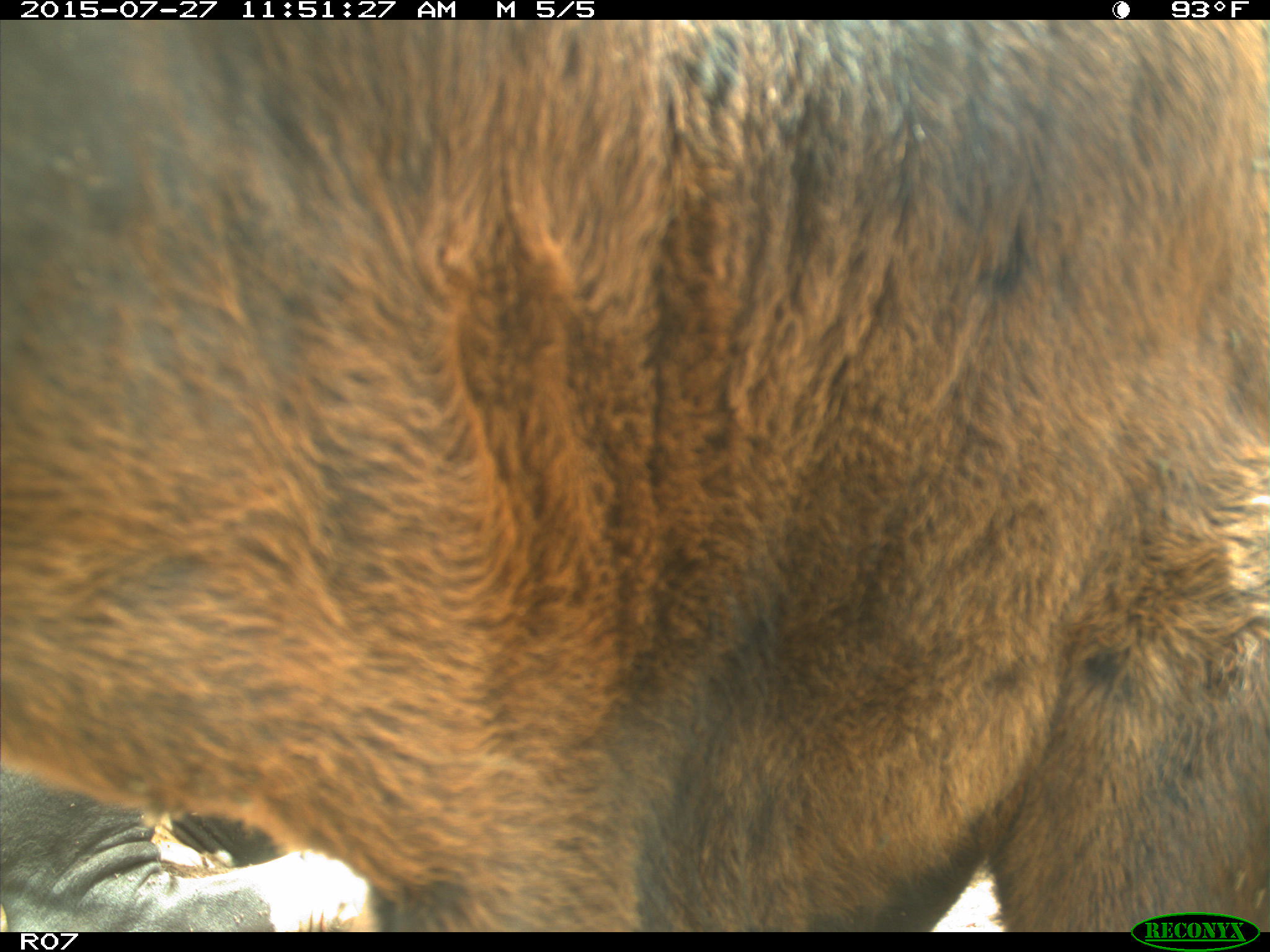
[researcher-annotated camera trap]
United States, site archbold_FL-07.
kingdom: Animalia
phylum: Chordata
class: Mammalia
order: Artiodactyla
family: Bovidae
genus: Bos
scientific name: Bos taurus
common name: domestic cow